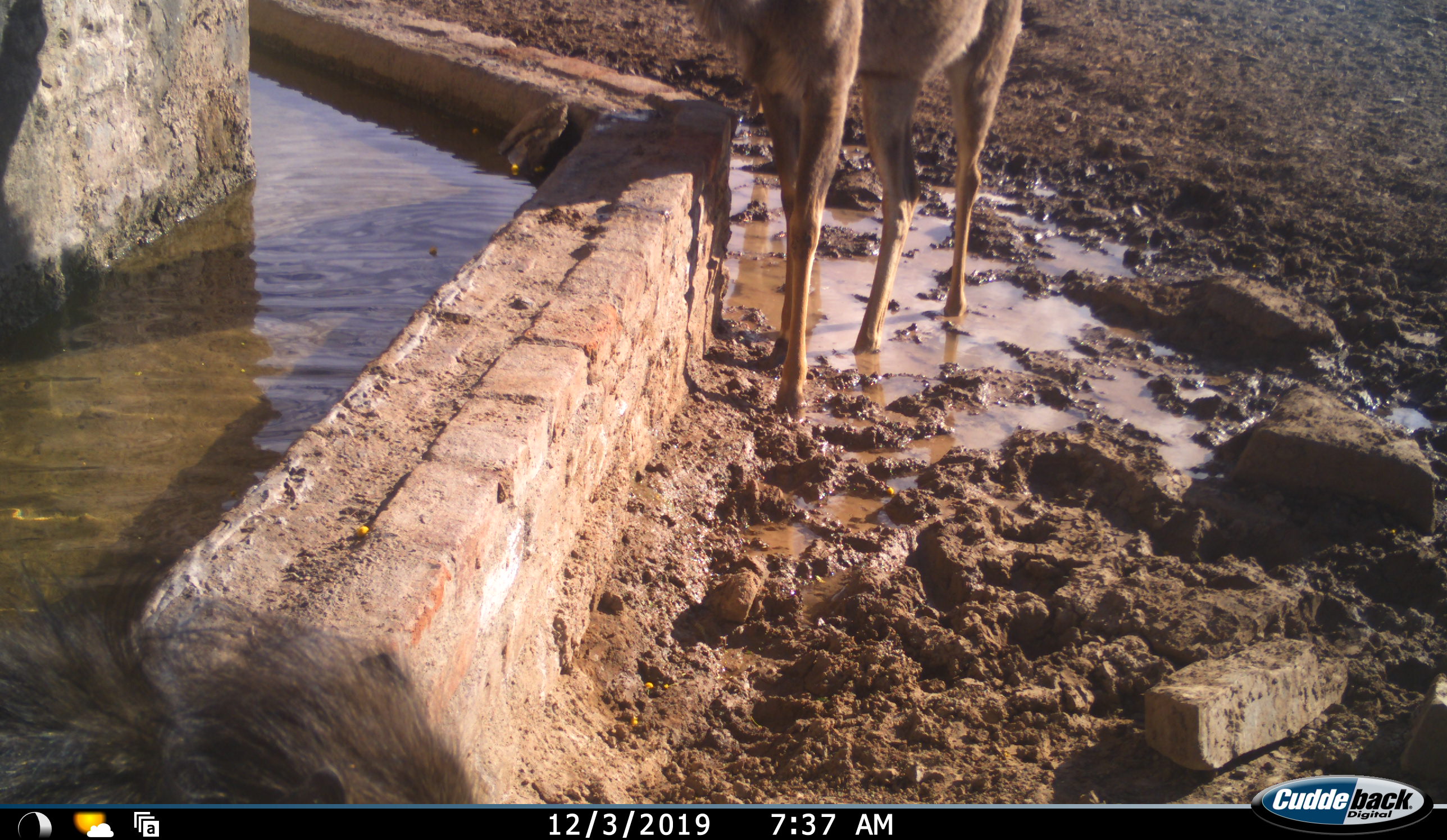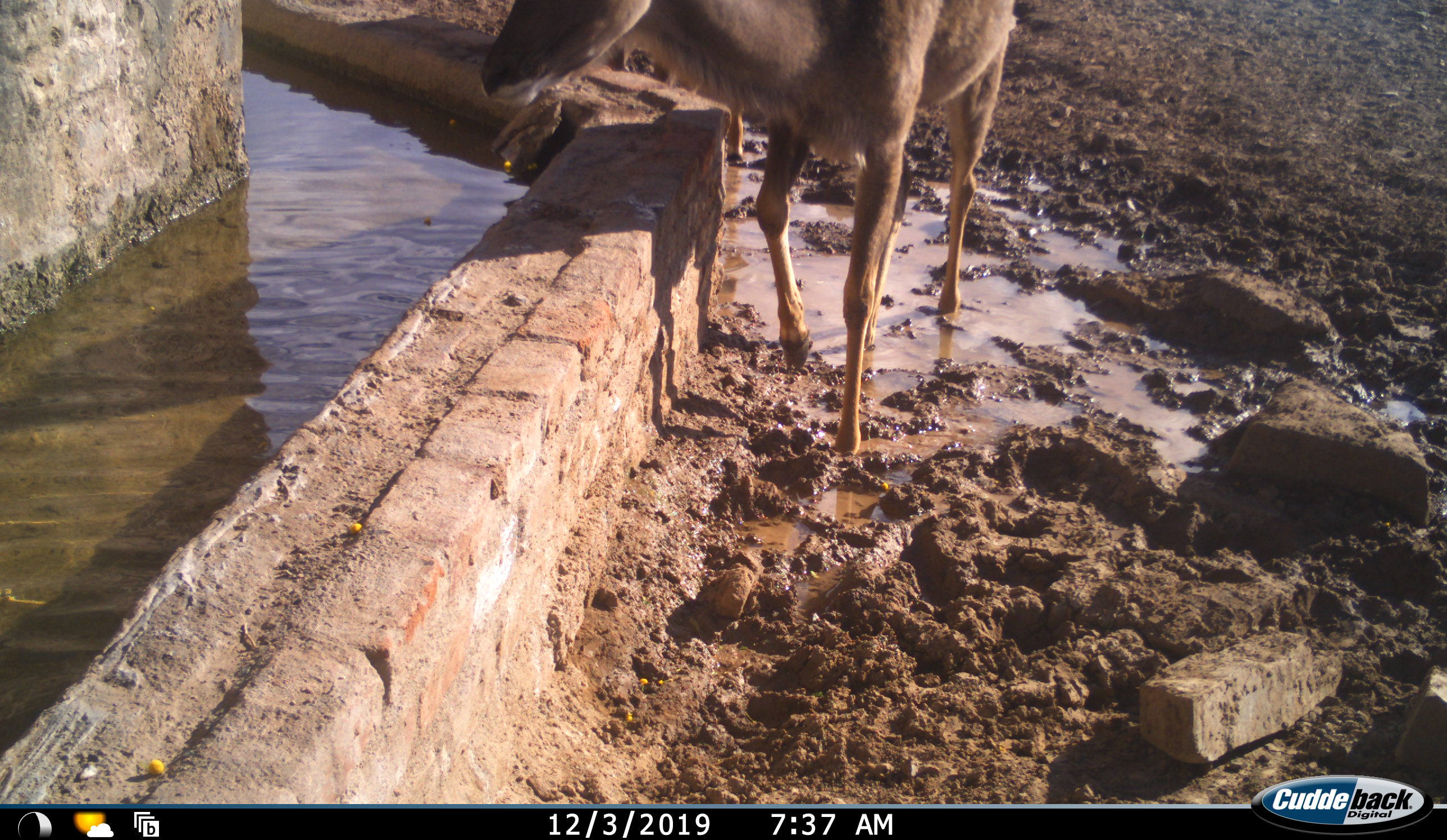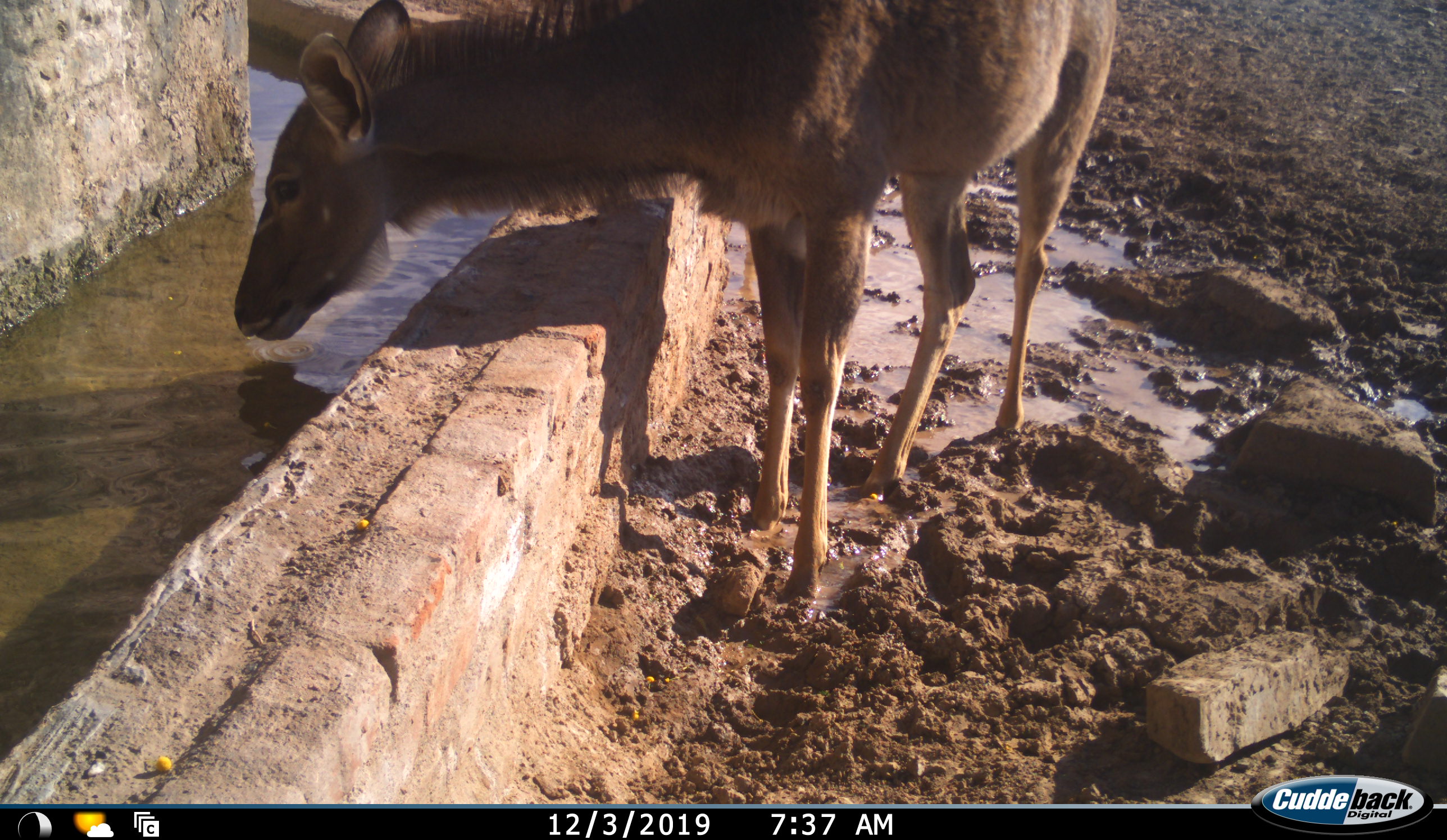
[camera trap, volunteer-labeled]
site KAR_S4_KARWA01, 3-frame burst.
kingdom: Animalia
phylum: Chordata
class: Mammalia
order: Artiodactyla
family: Bovidae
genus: Tragelaphus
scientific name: Tragelaphus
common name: kudu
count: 1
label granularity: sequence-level